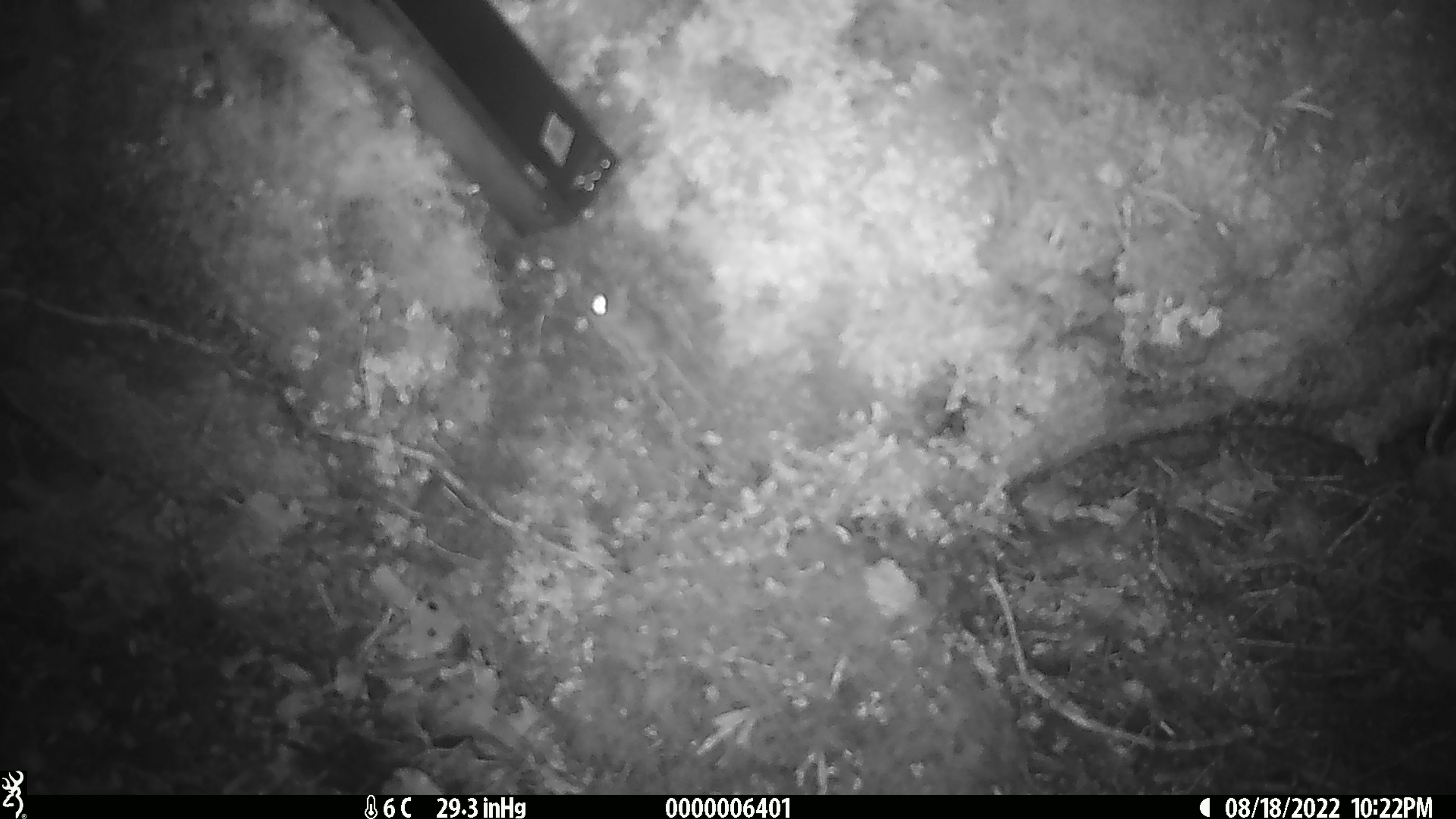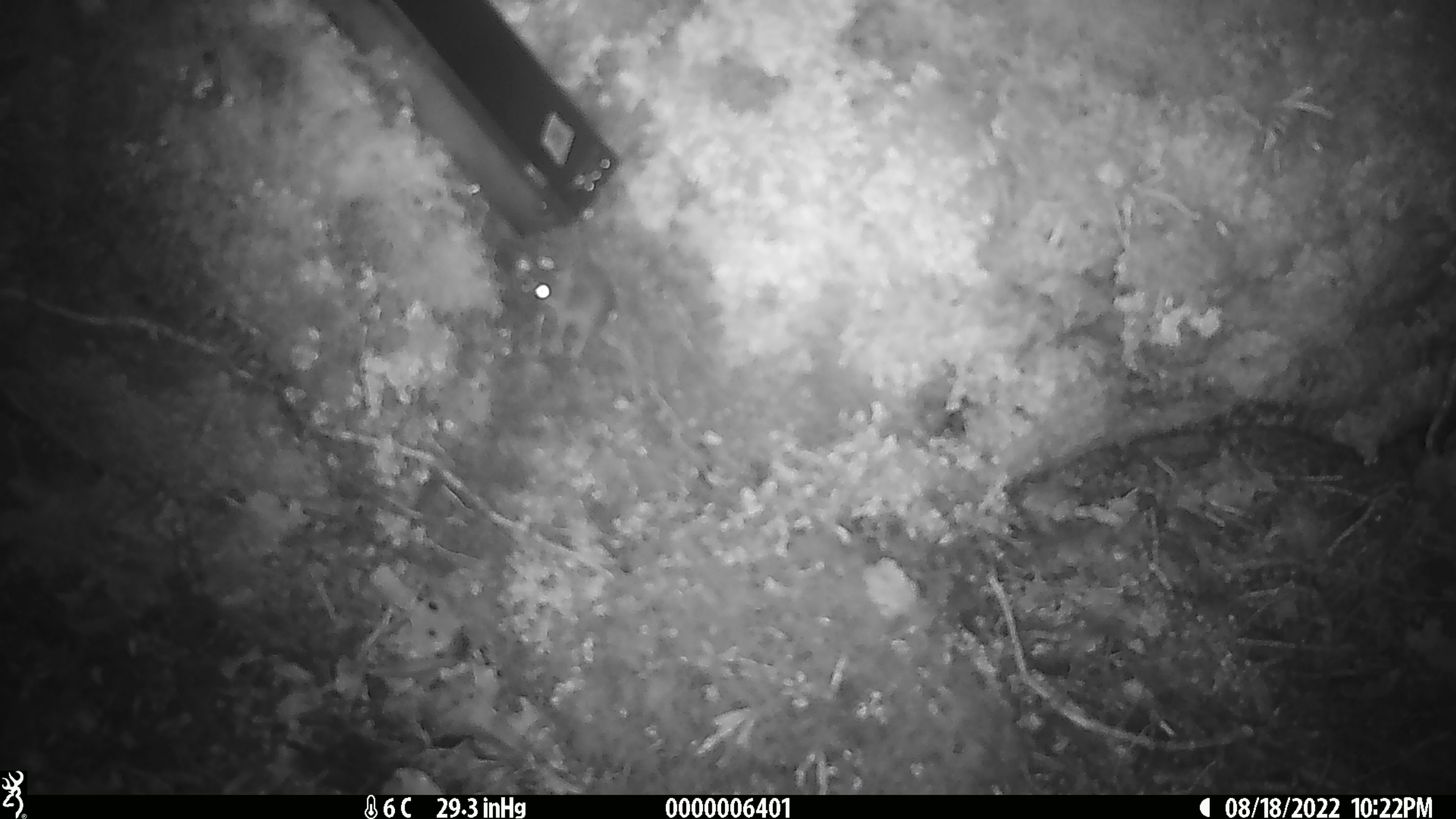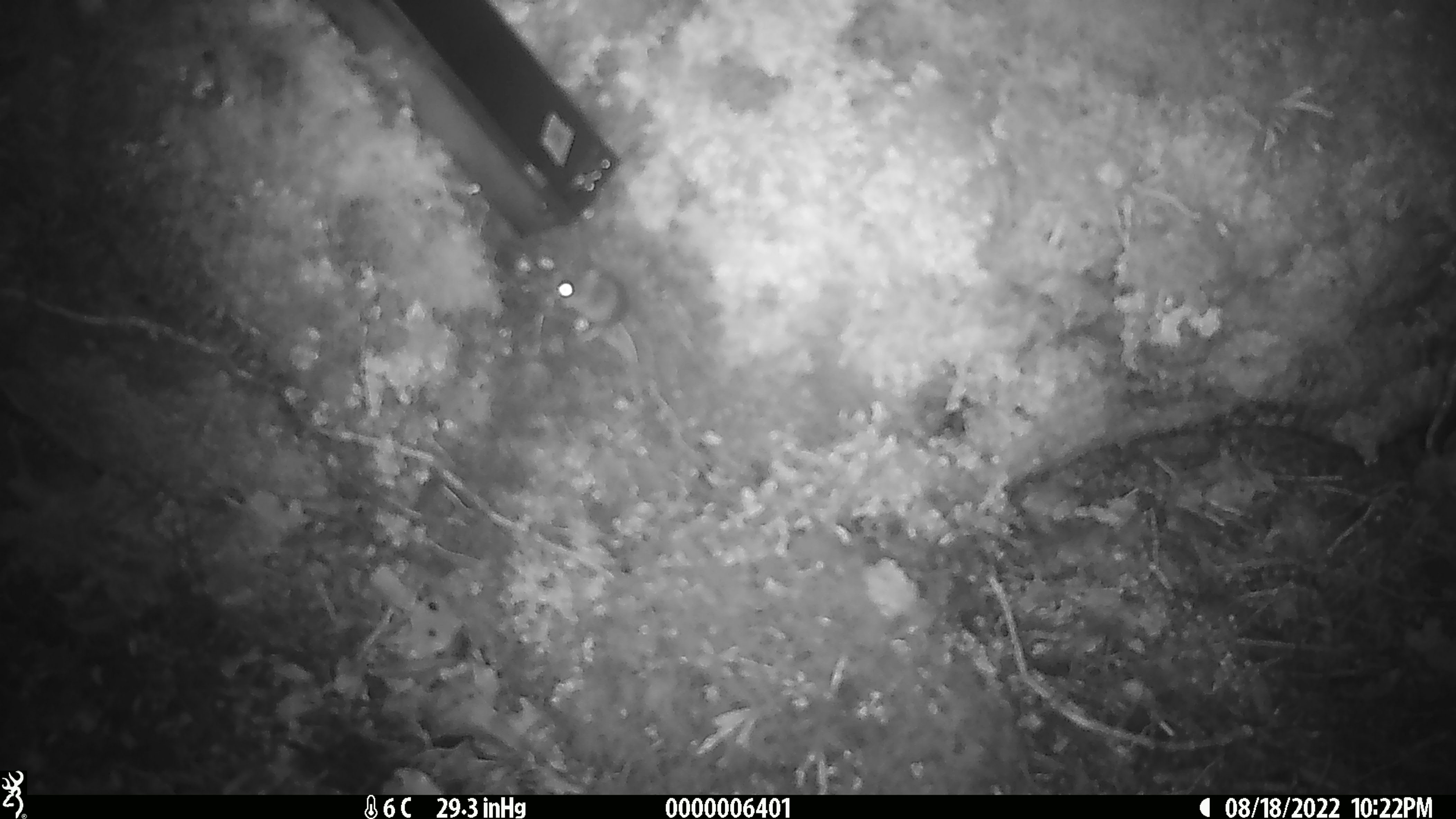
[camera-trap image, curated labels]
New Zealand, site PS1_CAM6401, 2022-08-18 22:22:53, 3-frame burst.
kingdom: Animalia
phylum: Chordata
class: Mammalia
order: Rodentia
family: Muridae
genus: Mus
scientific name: Mus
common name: mouse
Mouse (Mus).